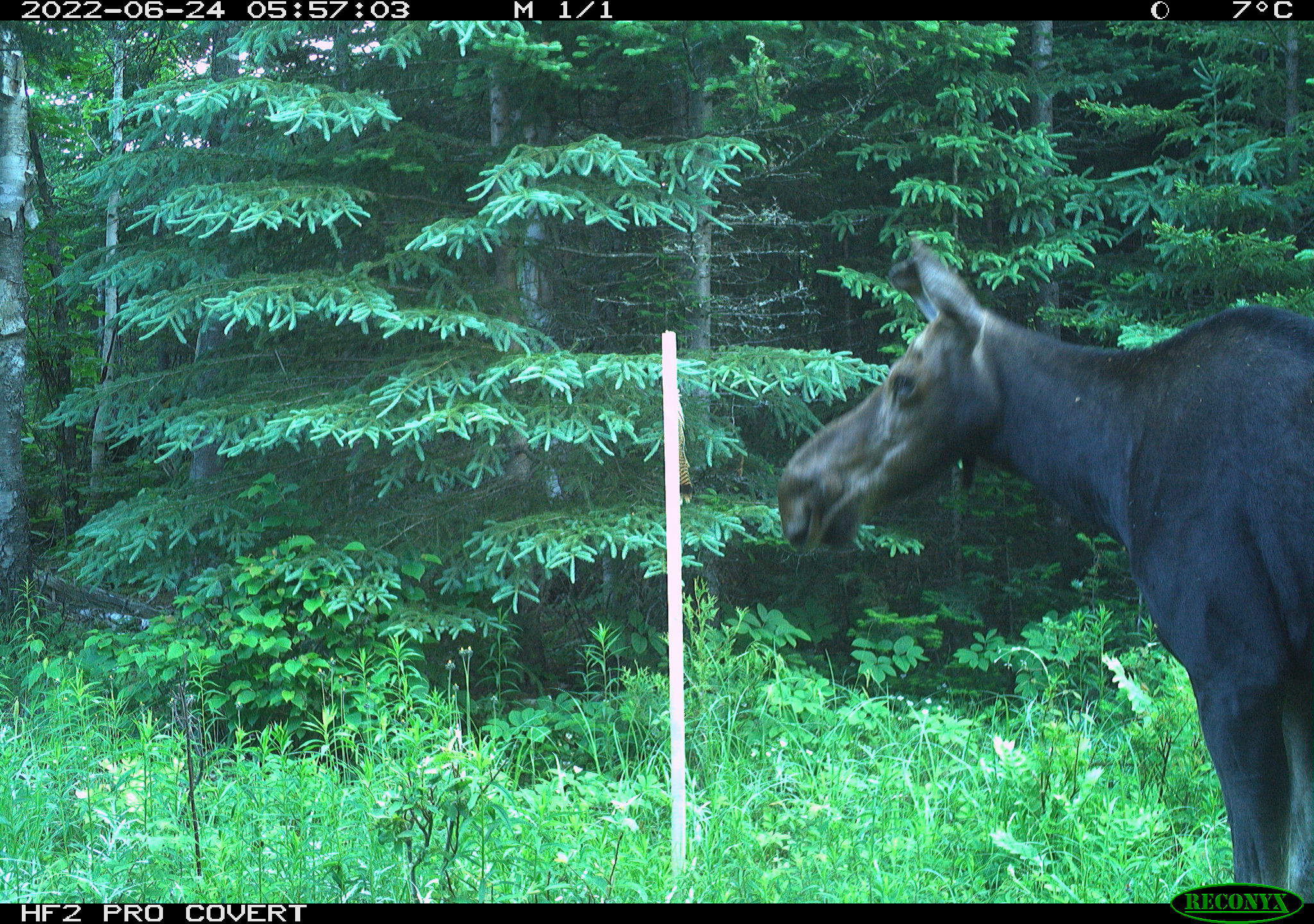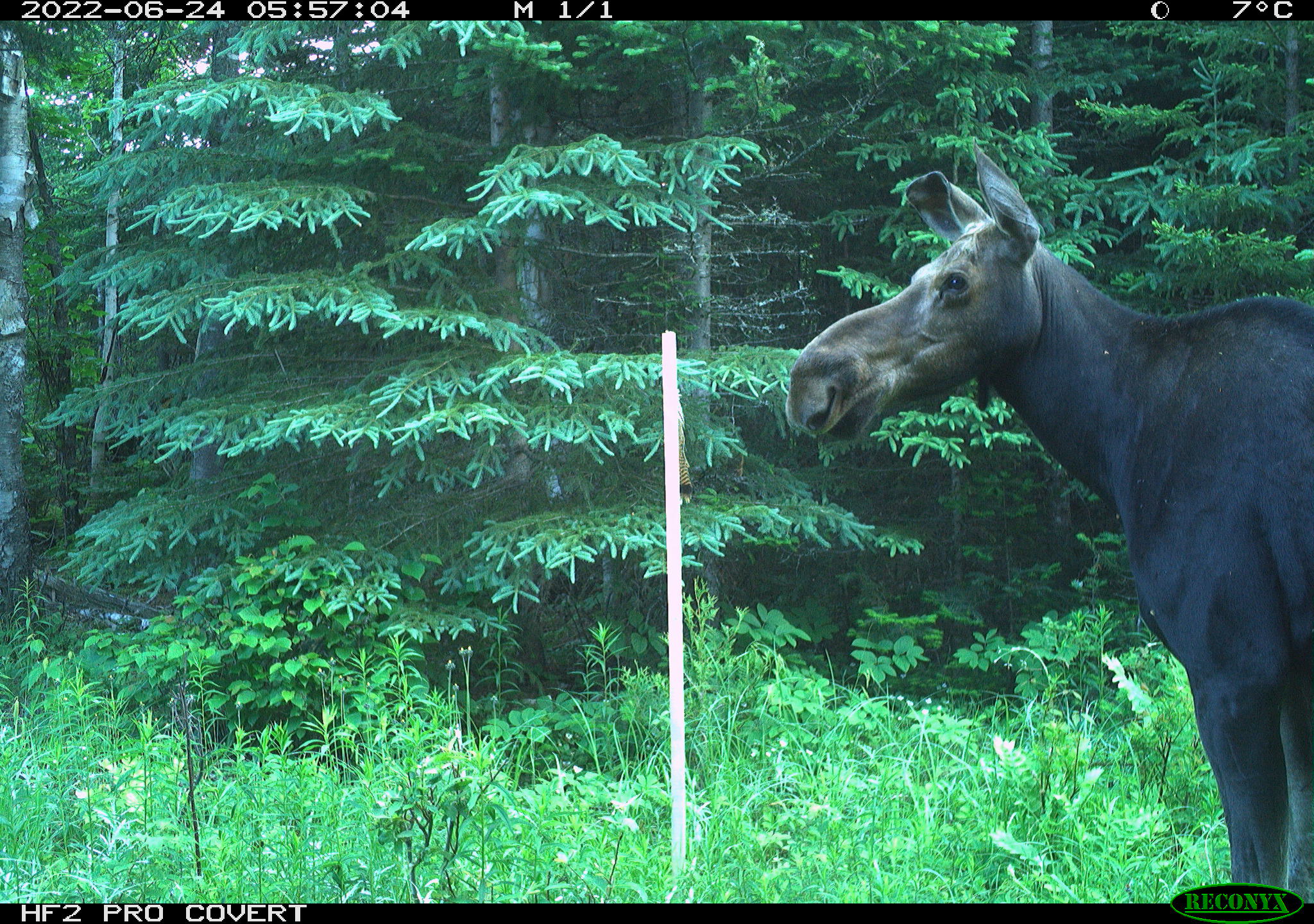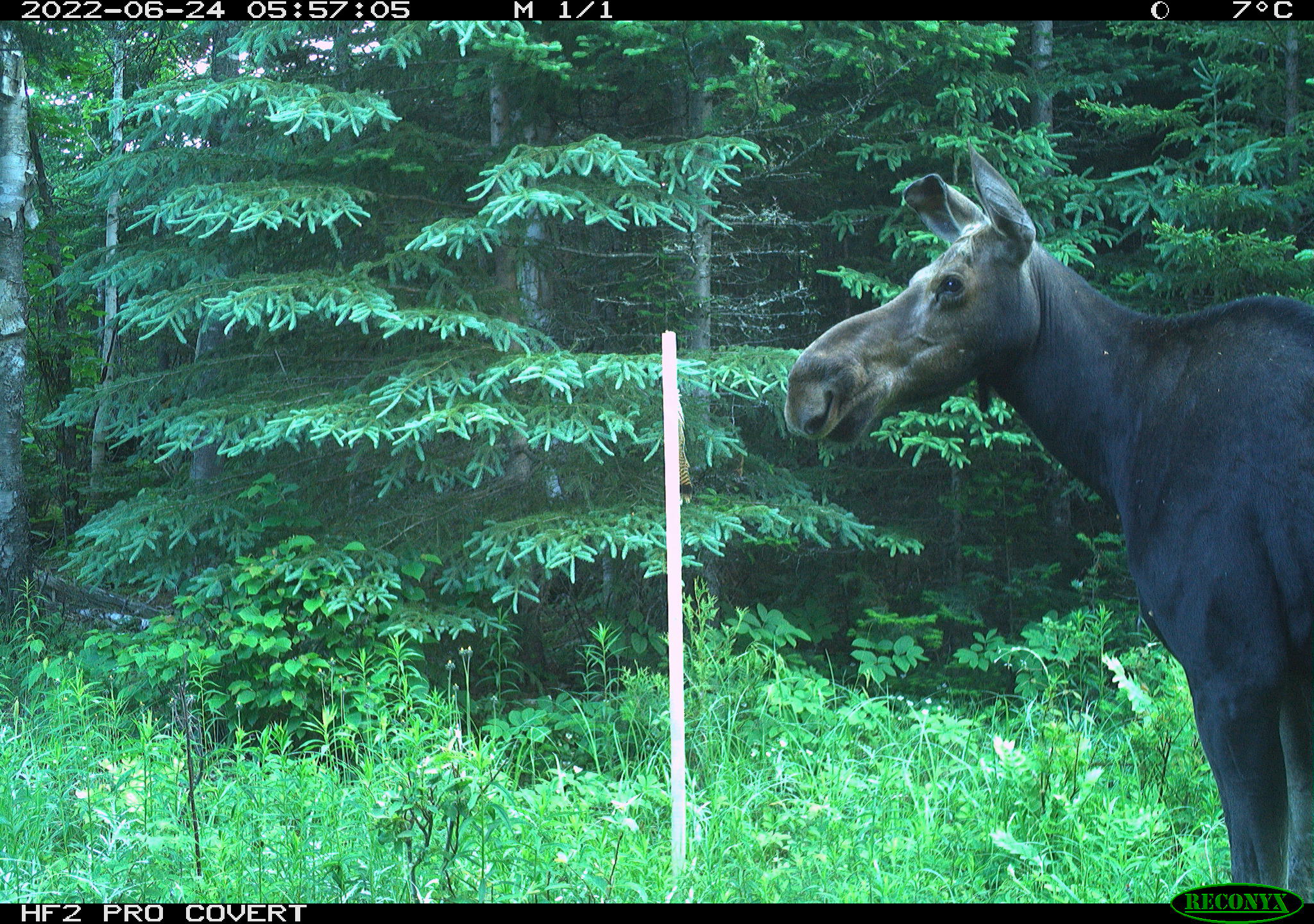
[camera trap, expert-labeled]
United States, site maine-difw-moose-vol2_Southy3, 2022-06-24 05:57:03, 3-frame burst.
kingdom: Animalia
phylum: Chordata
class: Mammalia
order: Artiodactyla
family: Cervidae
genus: Alces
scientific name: Alces alces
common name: moose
Moose (Alces alces).